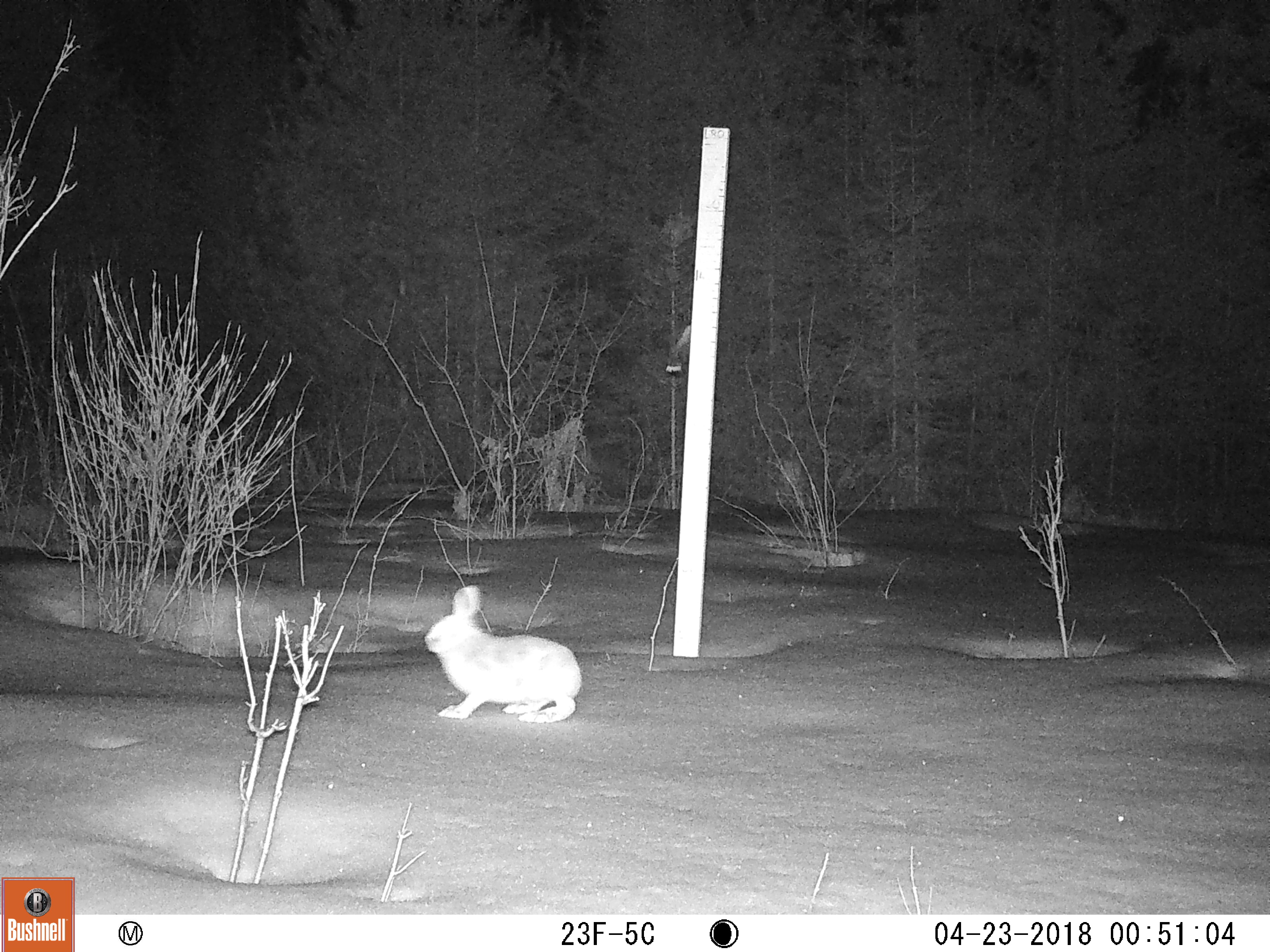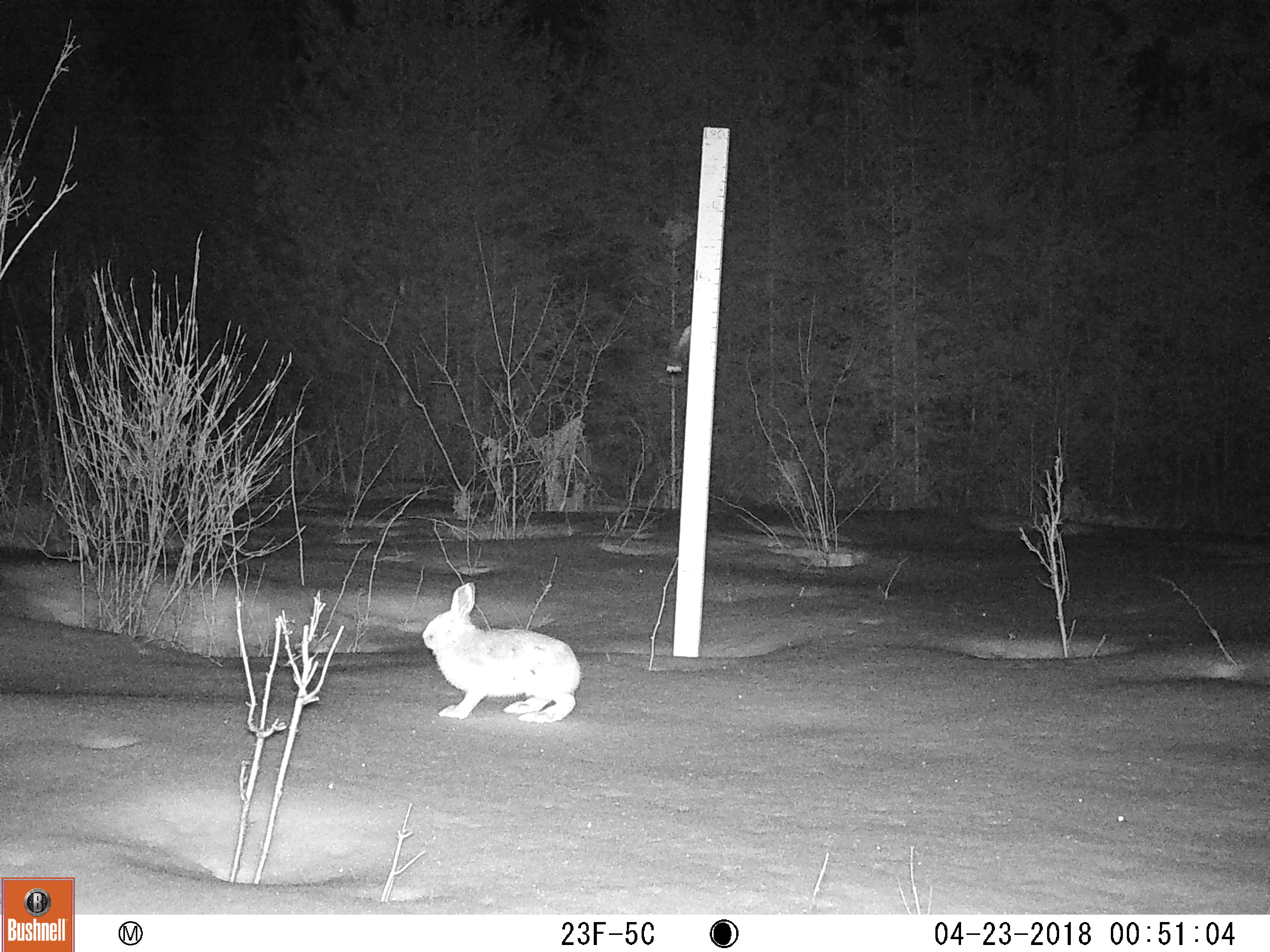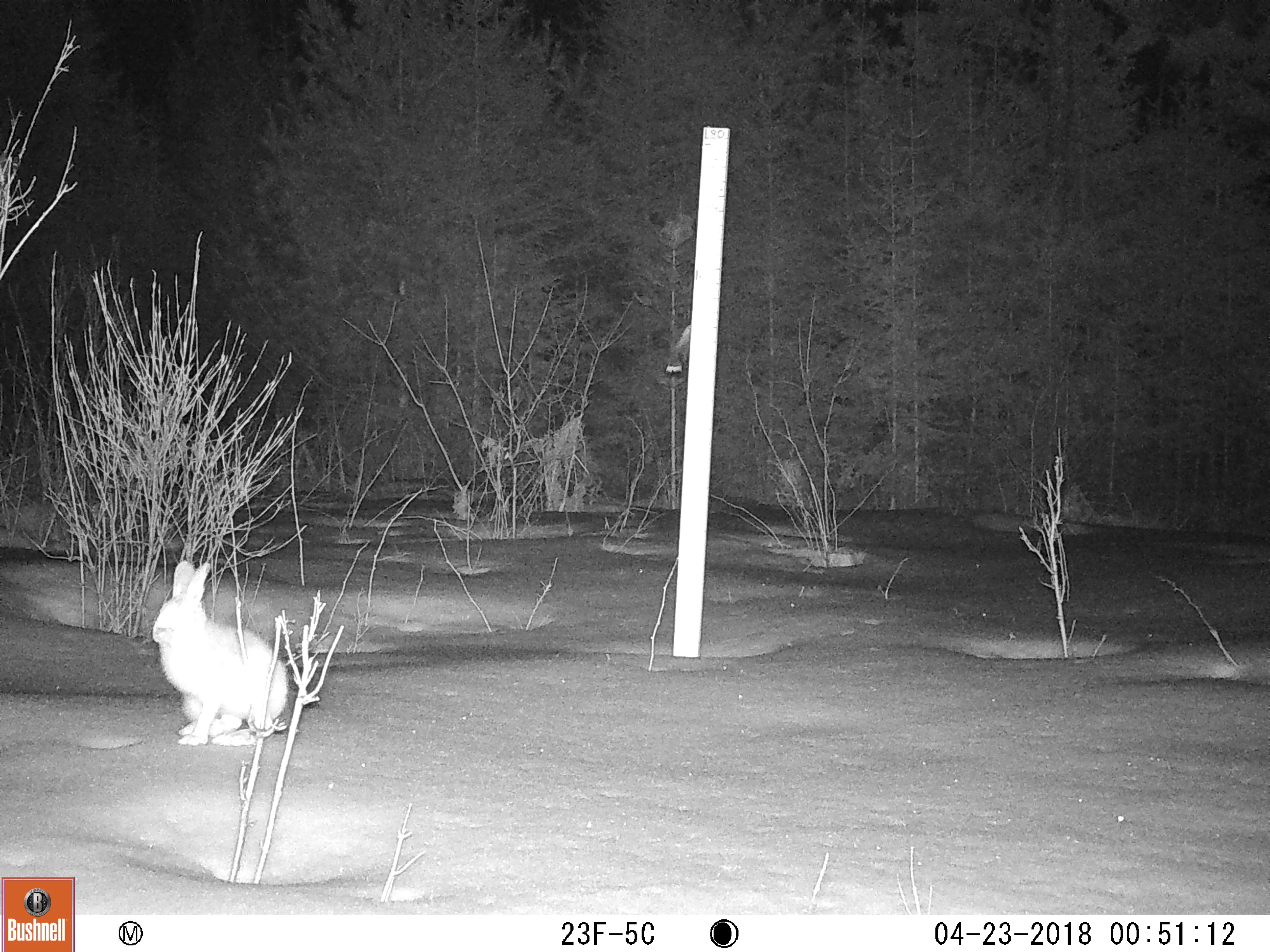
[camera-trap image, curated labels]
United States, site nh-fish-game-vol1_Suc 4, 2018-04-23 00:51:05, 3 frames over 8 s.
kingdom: Animalia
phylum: Chordata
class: Mammalia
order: Lagomorpha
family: Leporidae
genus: Lepus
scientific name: Lepus americanus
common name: snowshoe hare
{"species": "snowshoe hare (Lepus americanus)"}